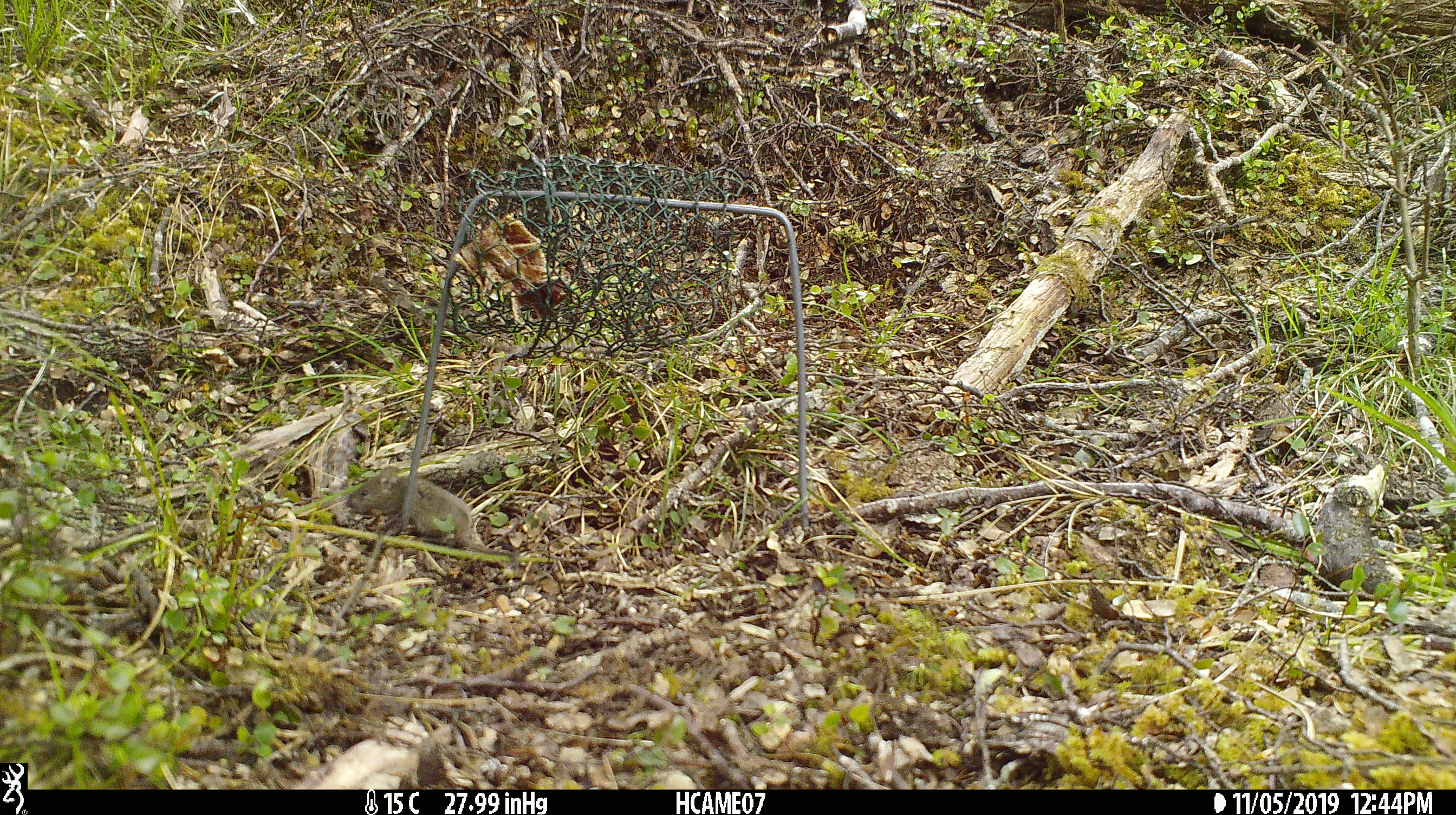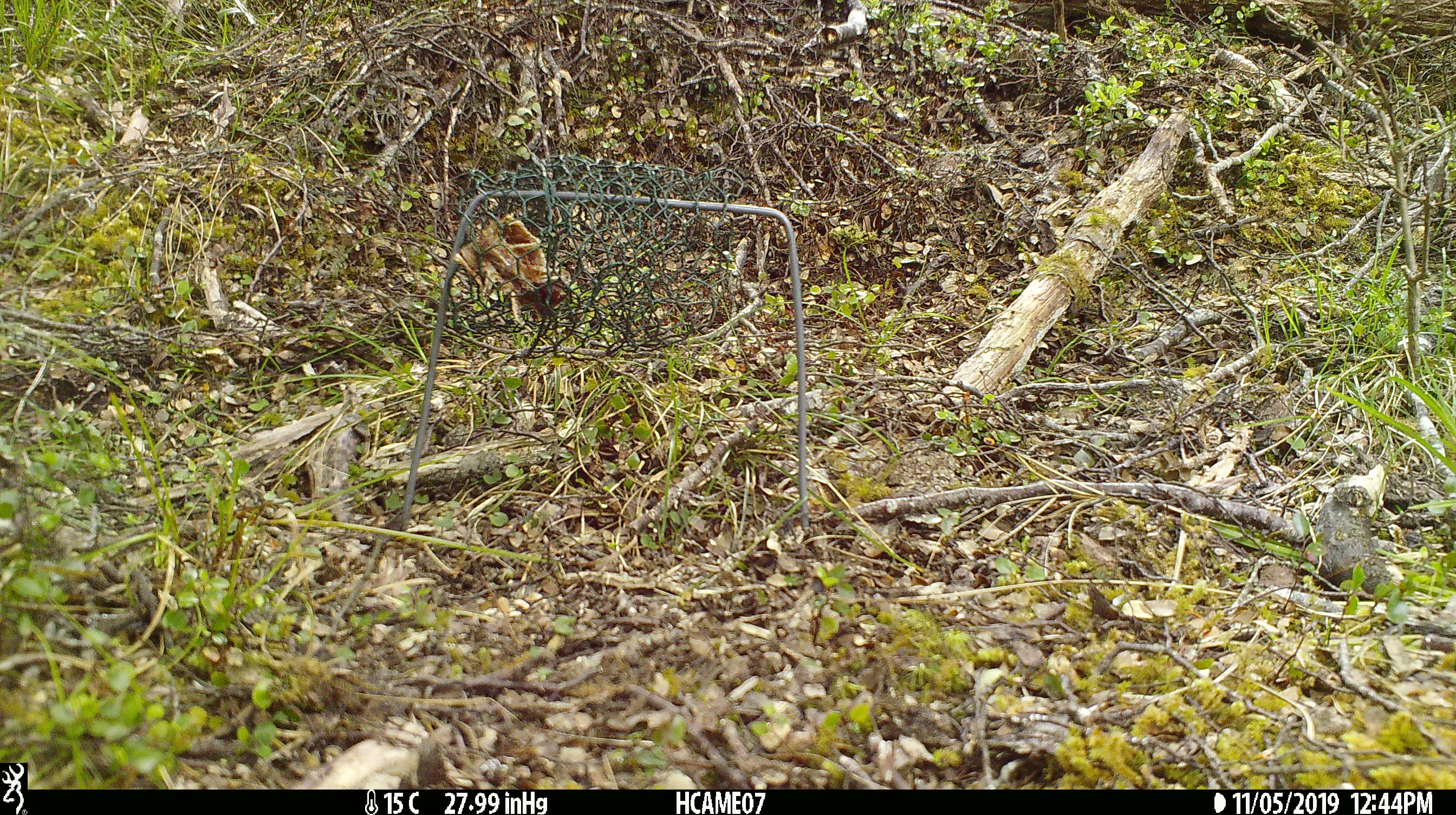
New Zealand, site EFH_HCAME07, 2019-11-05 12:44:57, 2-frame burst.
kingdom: Animalia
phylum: Chordata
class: Mammalia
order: Rodentia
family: Muridae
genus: Mus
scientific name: Mus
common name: mouse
Mouse (Mus).